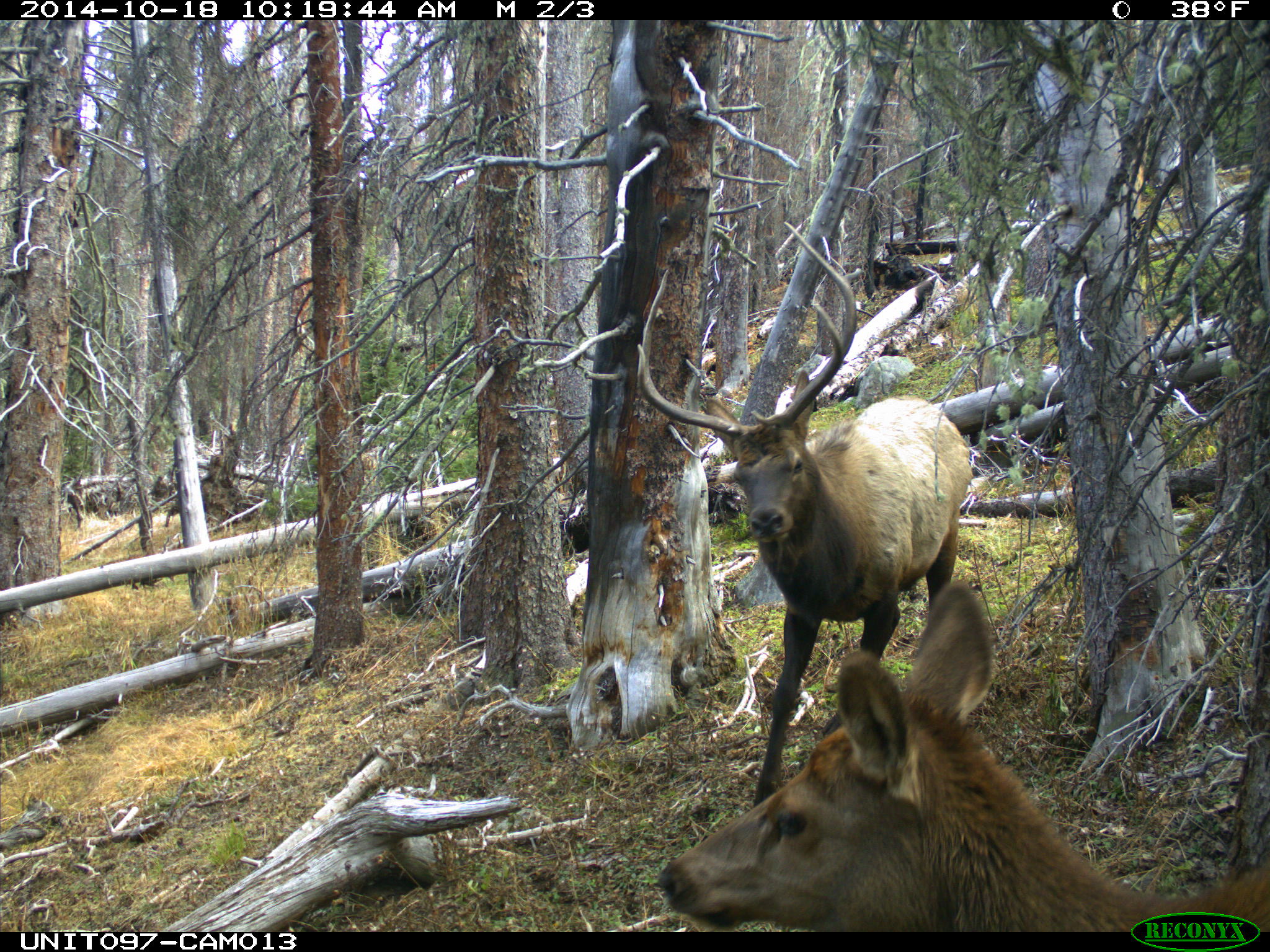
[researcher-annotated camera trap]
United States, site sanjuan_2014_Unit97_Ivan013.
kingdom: Animalia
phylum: Chordata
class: Mammalia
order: Artiodactyla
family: Cervidae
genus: Cervus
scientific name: Cervus elaphus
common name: red deer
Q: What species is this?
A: Cervus elaphus (red deer).